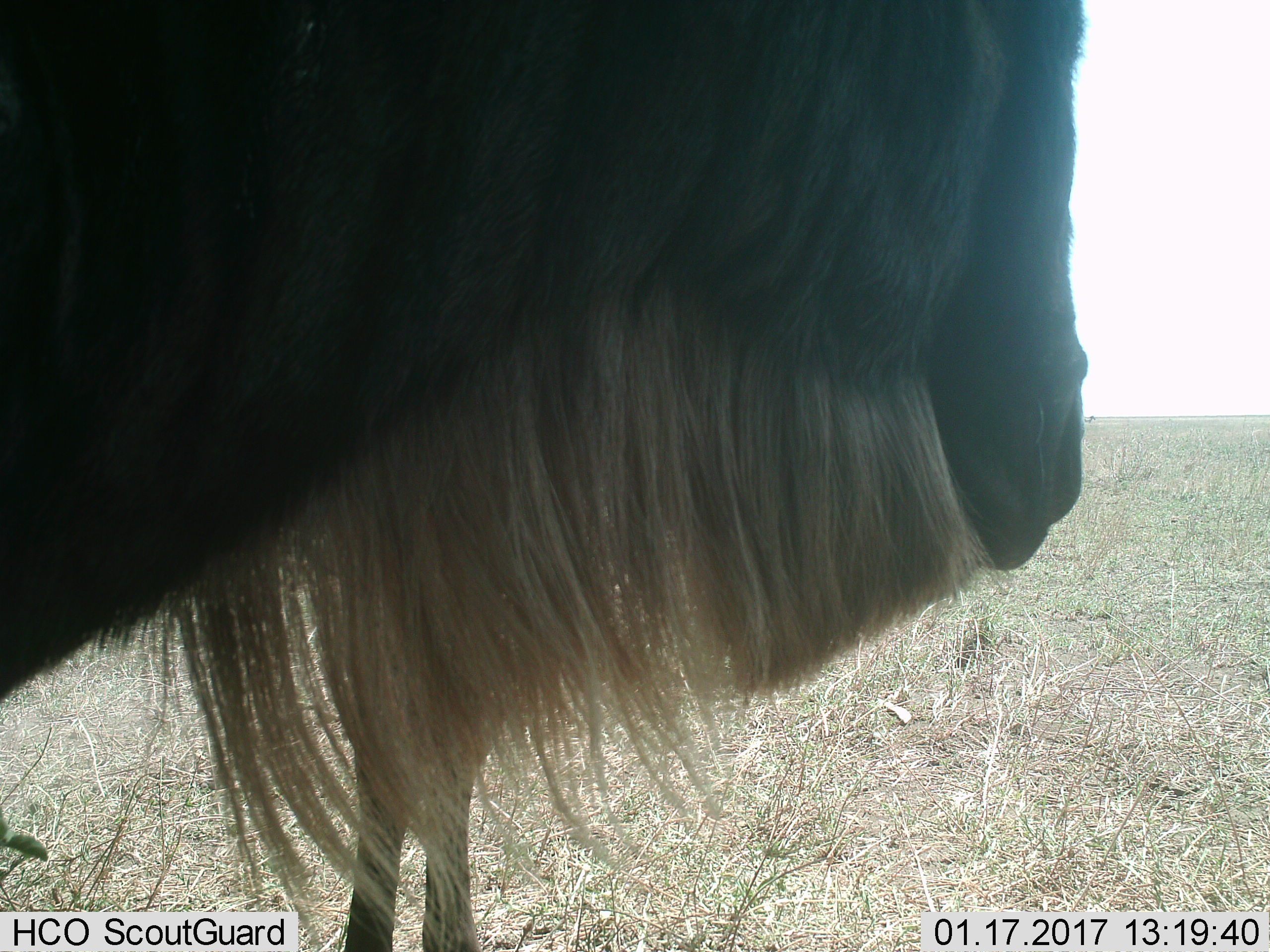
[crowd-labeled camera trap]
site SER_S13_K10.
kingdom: Animalia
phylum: Chordata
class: Mammalia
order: Artiodactyla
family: Bovidae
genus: Connochaetes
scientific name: Connochaetes taurinus taurinus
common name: blue wildebeest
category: wildebeestblue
Wildebeestblue (blue wildebeest) (Connochaetes taurinus taurinus), count 1. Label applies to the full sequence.